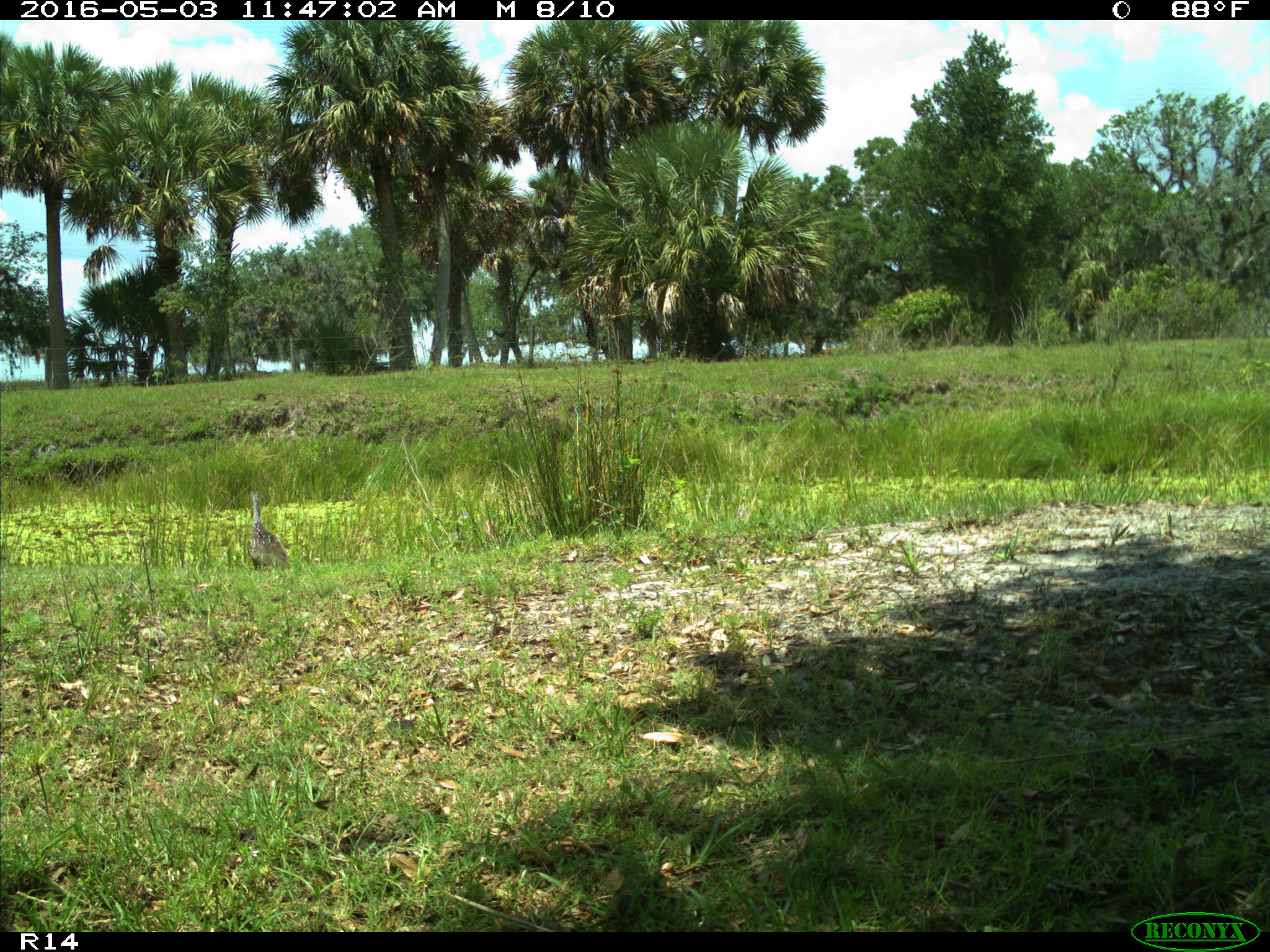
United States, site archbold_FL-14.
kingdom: Animalia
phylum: Chordata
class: Aves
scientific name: Aves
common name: birds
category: unidentified bird